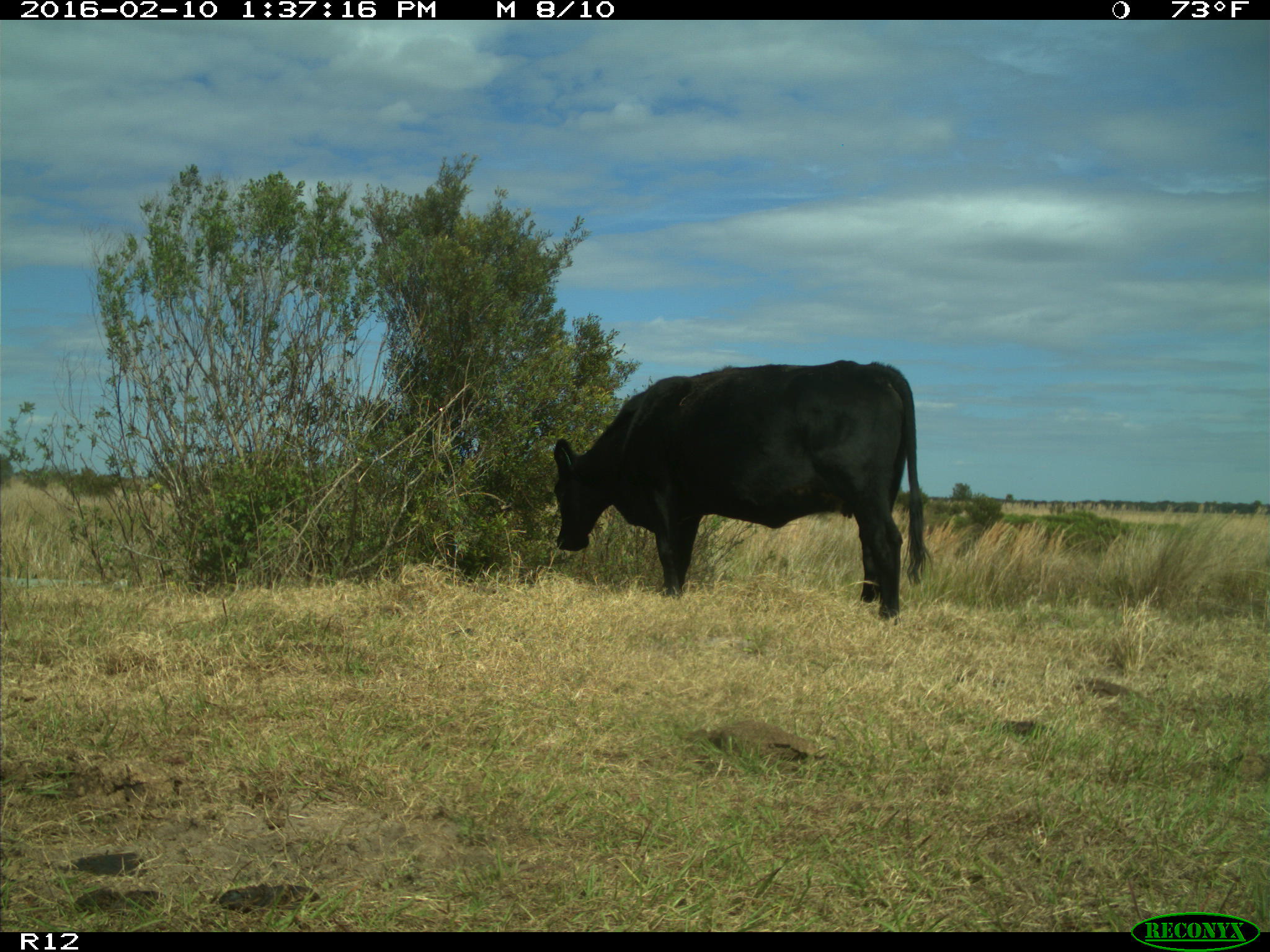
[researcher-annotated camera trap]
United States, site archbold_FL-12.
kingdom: Animalia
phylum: Chordata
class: Mammalia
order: Artiodactyla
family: Bovidae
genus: Bos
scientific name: Bos taurus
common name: domestic cow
Bos taurus (domestic cow).